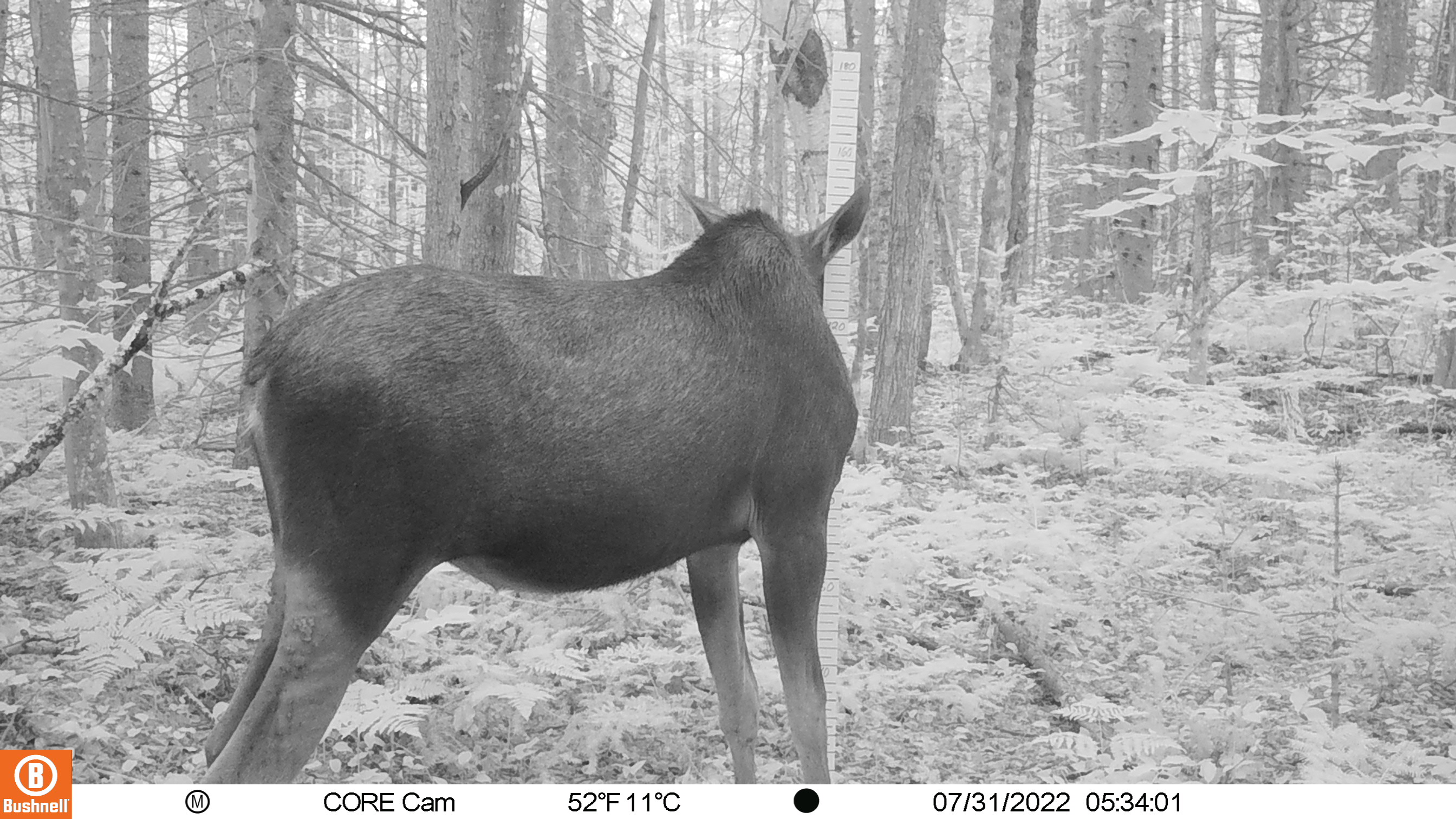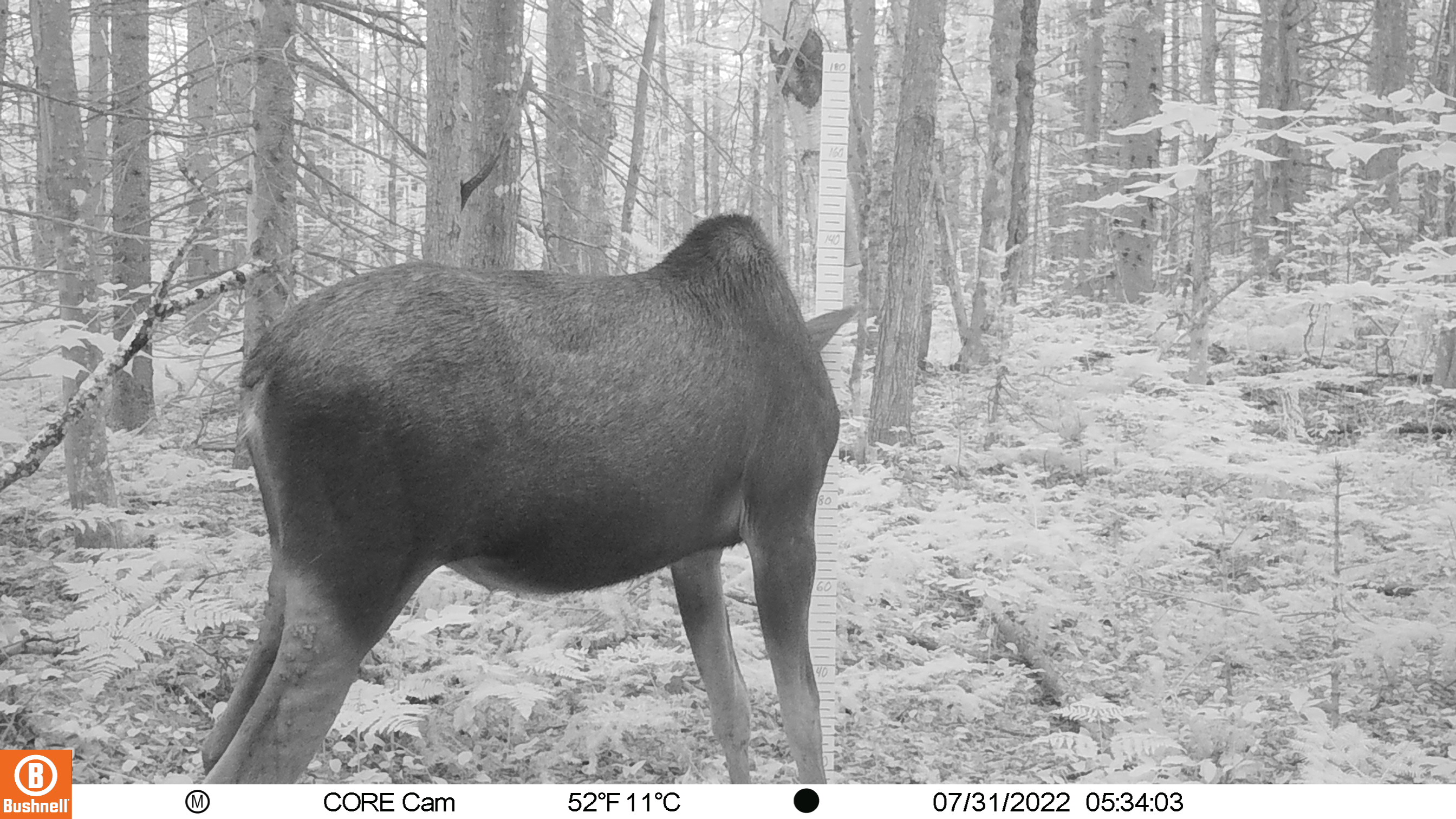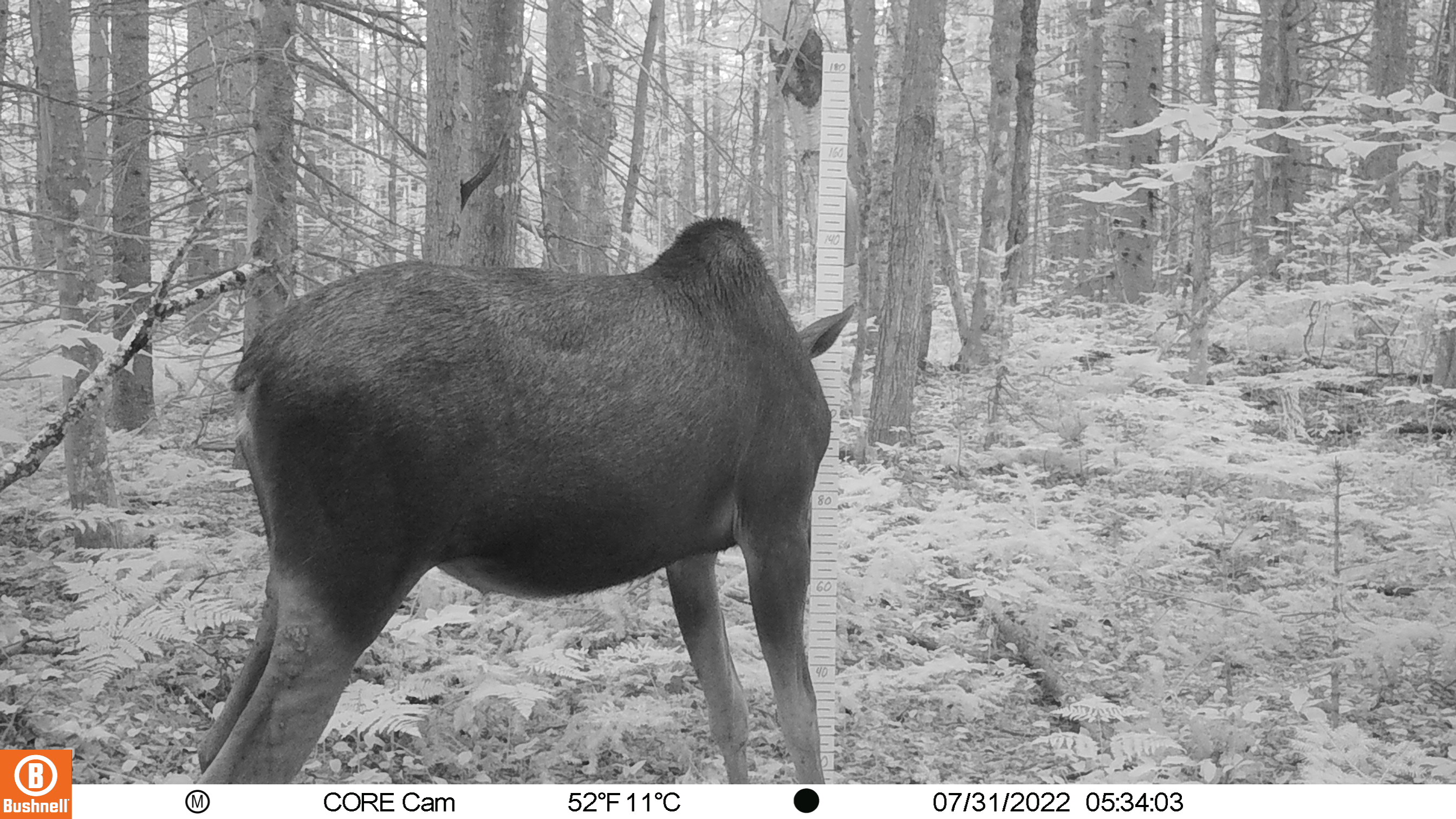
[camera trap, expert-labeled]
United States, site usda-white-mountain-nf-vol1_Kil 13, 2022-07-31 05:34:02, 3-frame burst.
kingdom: Animalia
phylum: Chordata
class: Mammalia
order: Artiodactyla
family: Cervidae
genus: Alces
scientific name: Alces alces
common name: moose